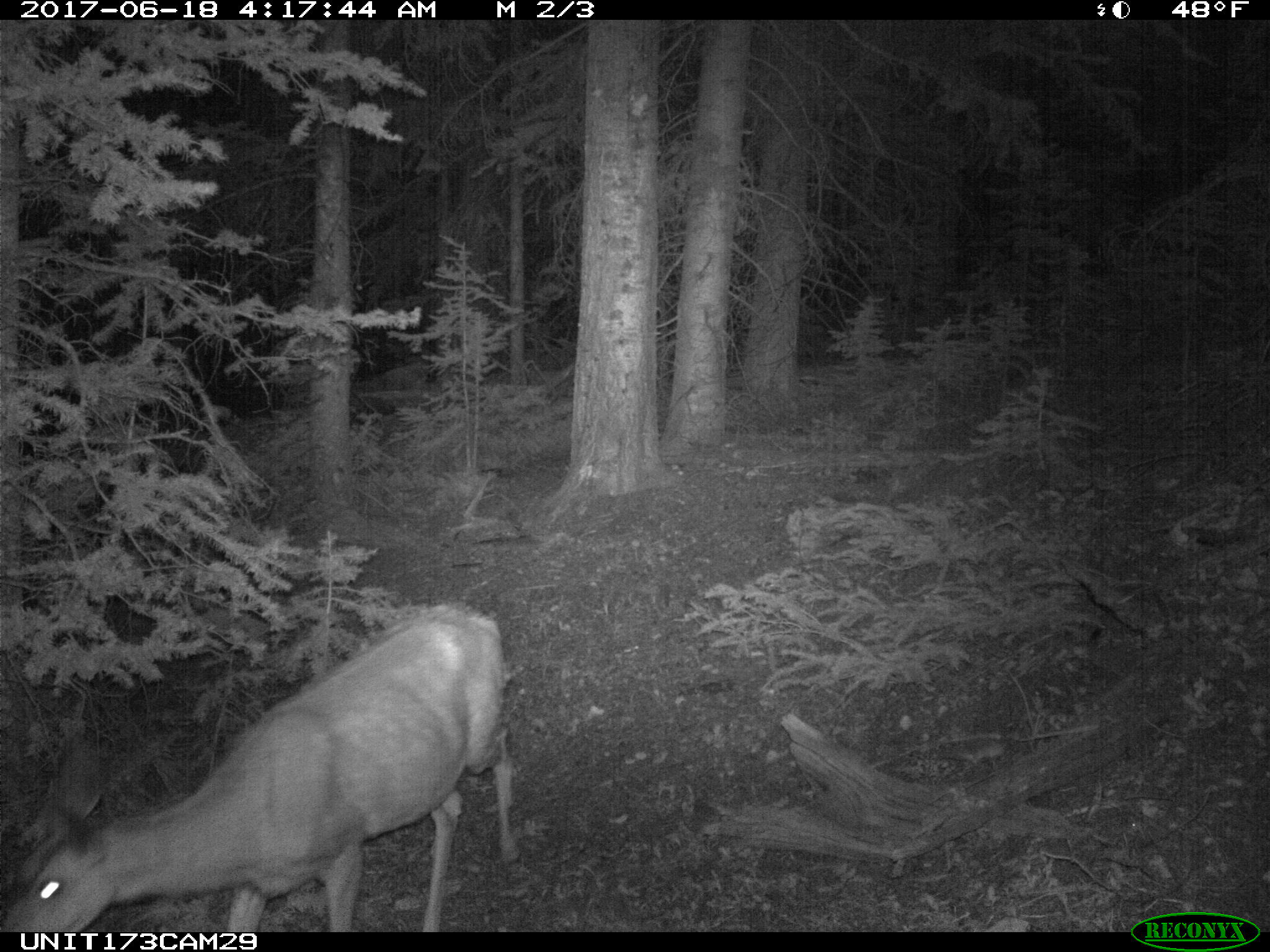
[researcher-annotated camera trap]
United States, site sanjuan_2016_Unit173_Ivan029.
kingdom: Animalia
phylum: Chordata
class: Mammalia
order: Artiodactyla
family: Cervidae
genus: Odocoileus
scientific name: Odocoileus hemionus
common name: mule deer